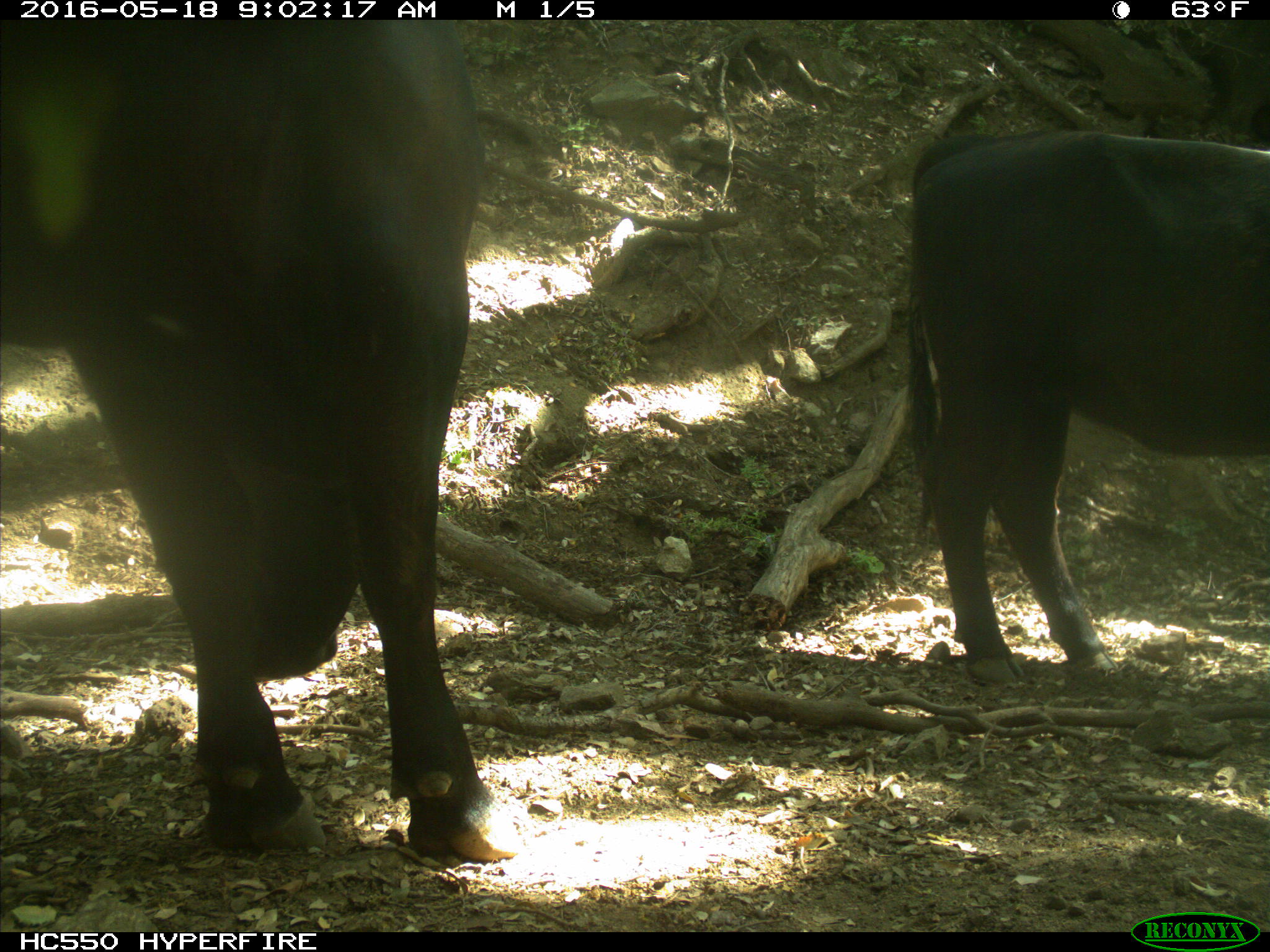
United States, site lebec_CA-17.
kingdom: Animalia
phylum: Chordata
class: Mammalia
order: Artiodactyla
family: Bovidae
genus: Bos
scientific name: Bos taurus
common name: domestic cow